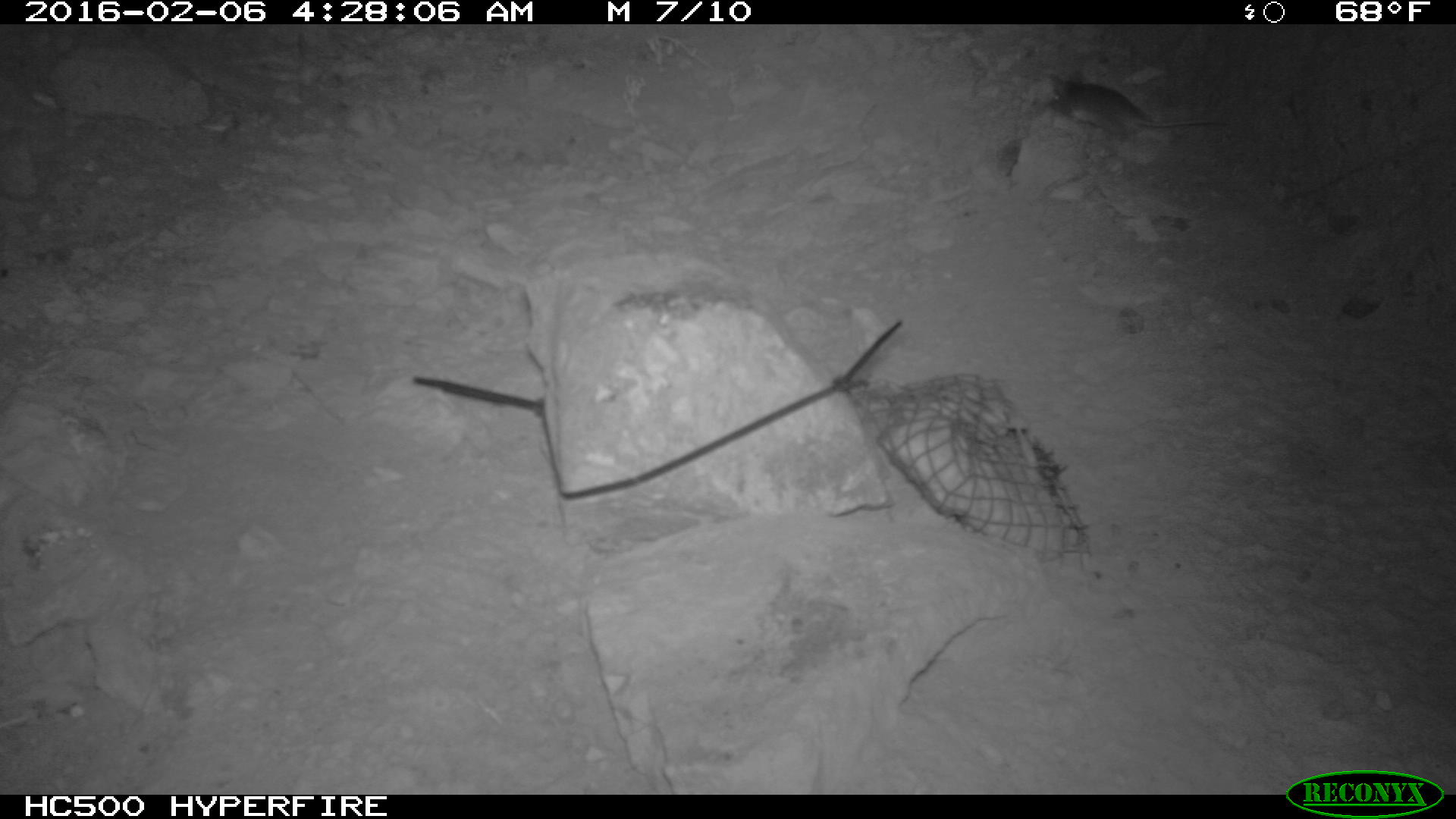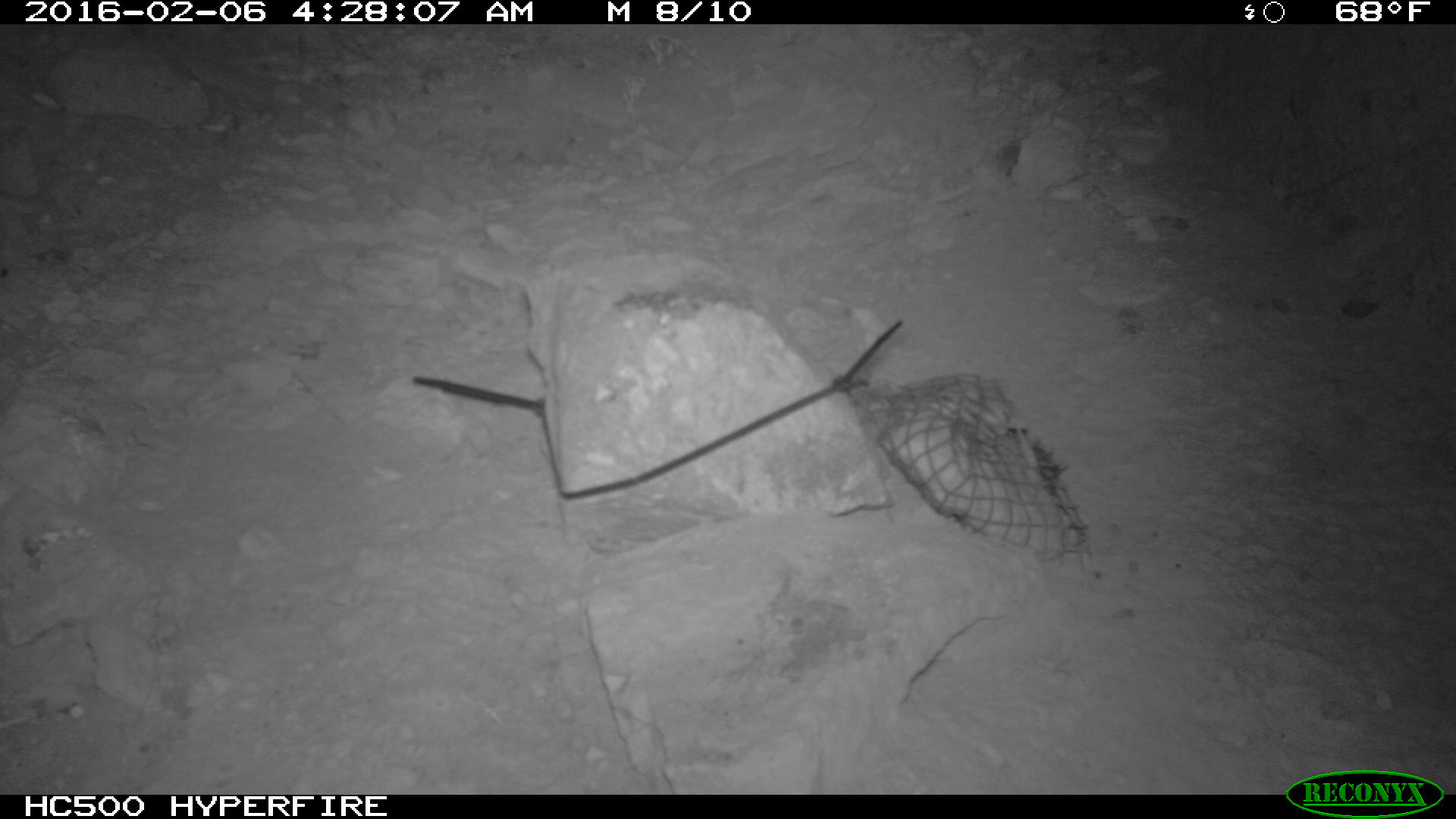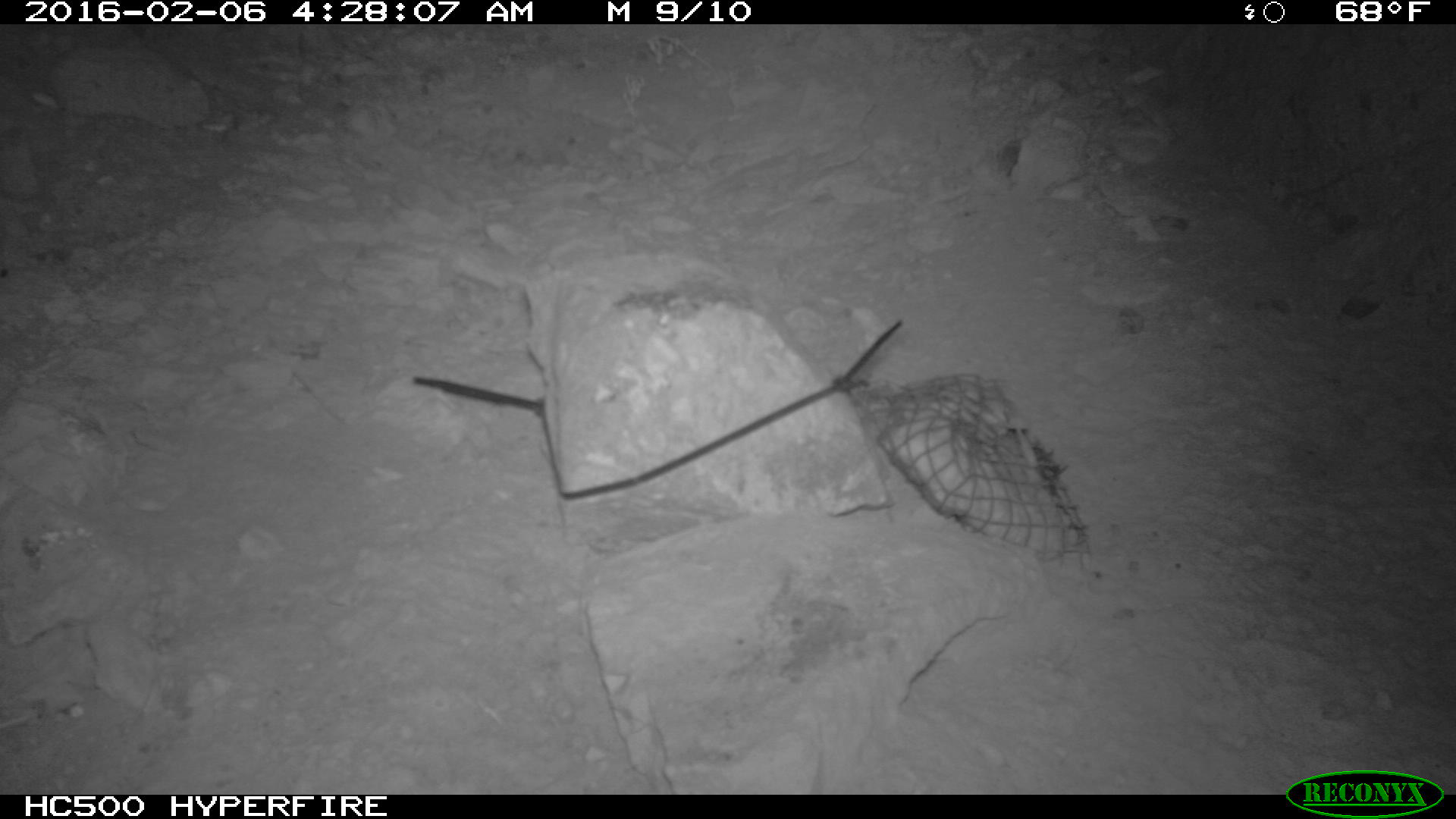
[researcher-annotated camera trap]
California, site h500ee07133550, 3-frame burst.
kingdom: Animalia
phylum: Chordata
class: Mammalia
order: Rodentia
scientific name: Rodentia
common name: rodent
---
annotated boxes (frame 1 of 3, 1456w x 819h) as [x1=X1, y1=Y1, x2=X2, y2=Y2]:
rodent: [x1=1046, y1=66, x2=1234, y2=145]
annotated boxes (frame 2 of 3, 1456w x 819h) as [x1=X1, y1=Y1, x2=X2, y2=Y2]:
rodent: [x1=0, y1=0, x2=1455, y2=818]